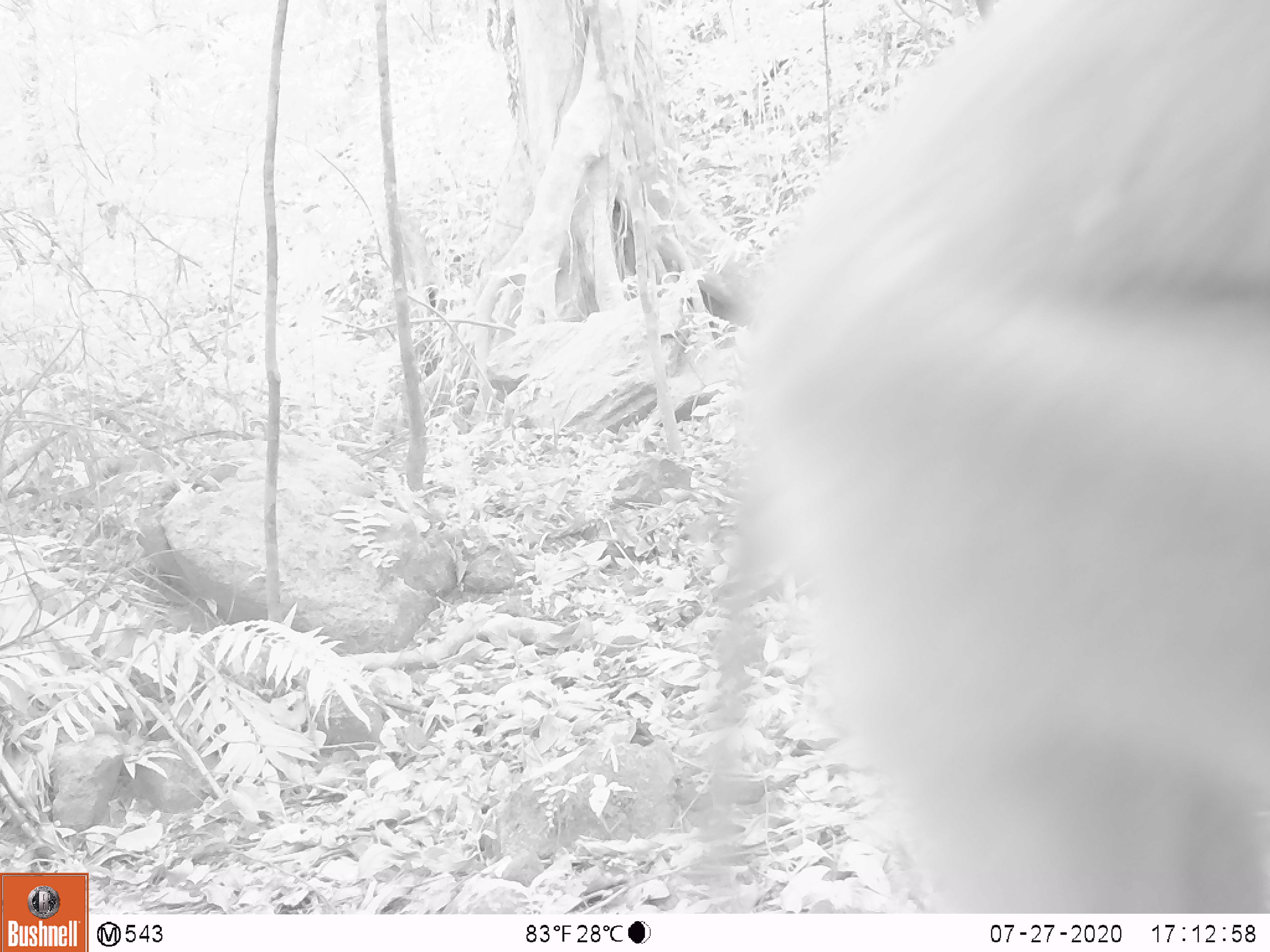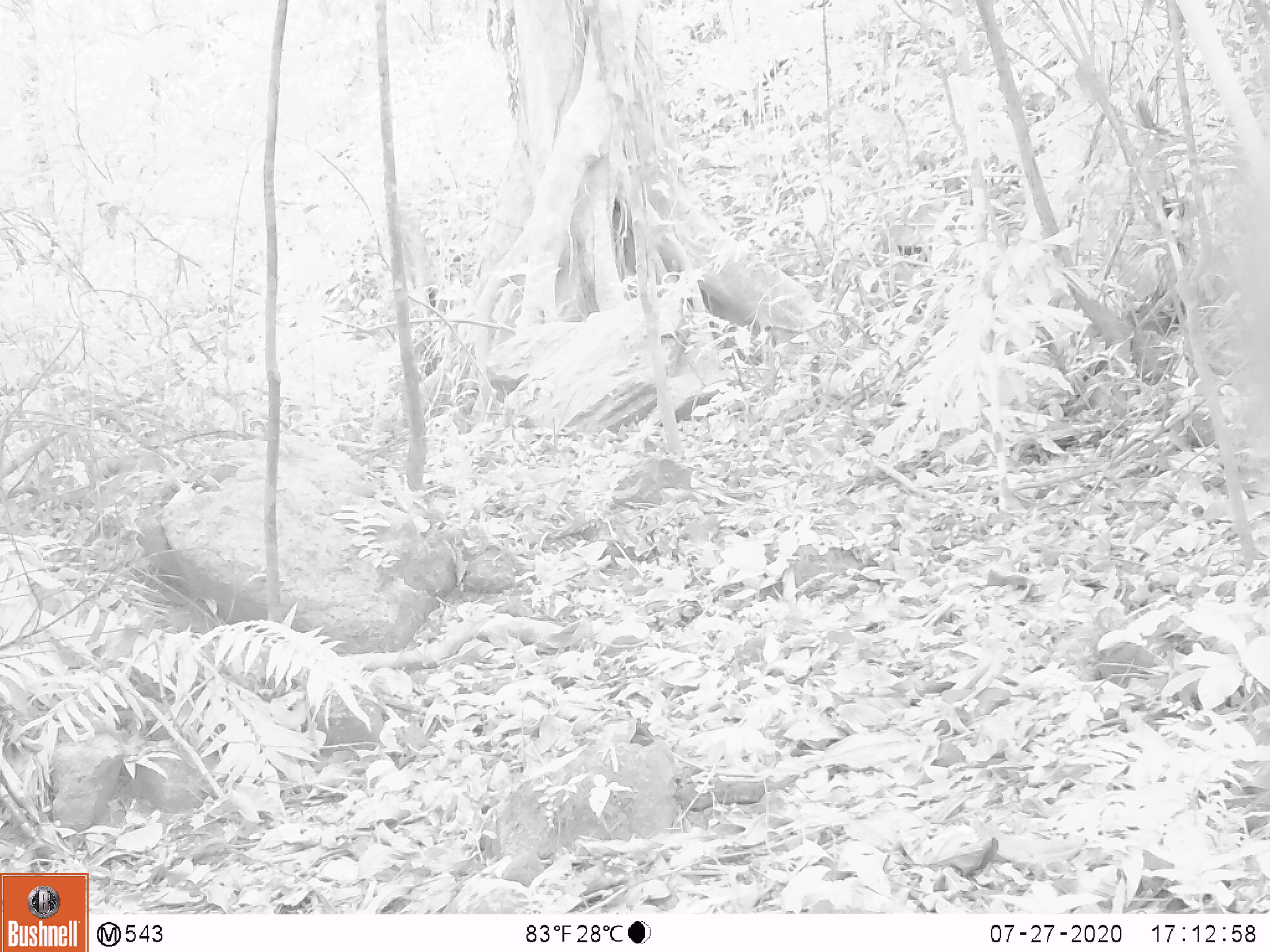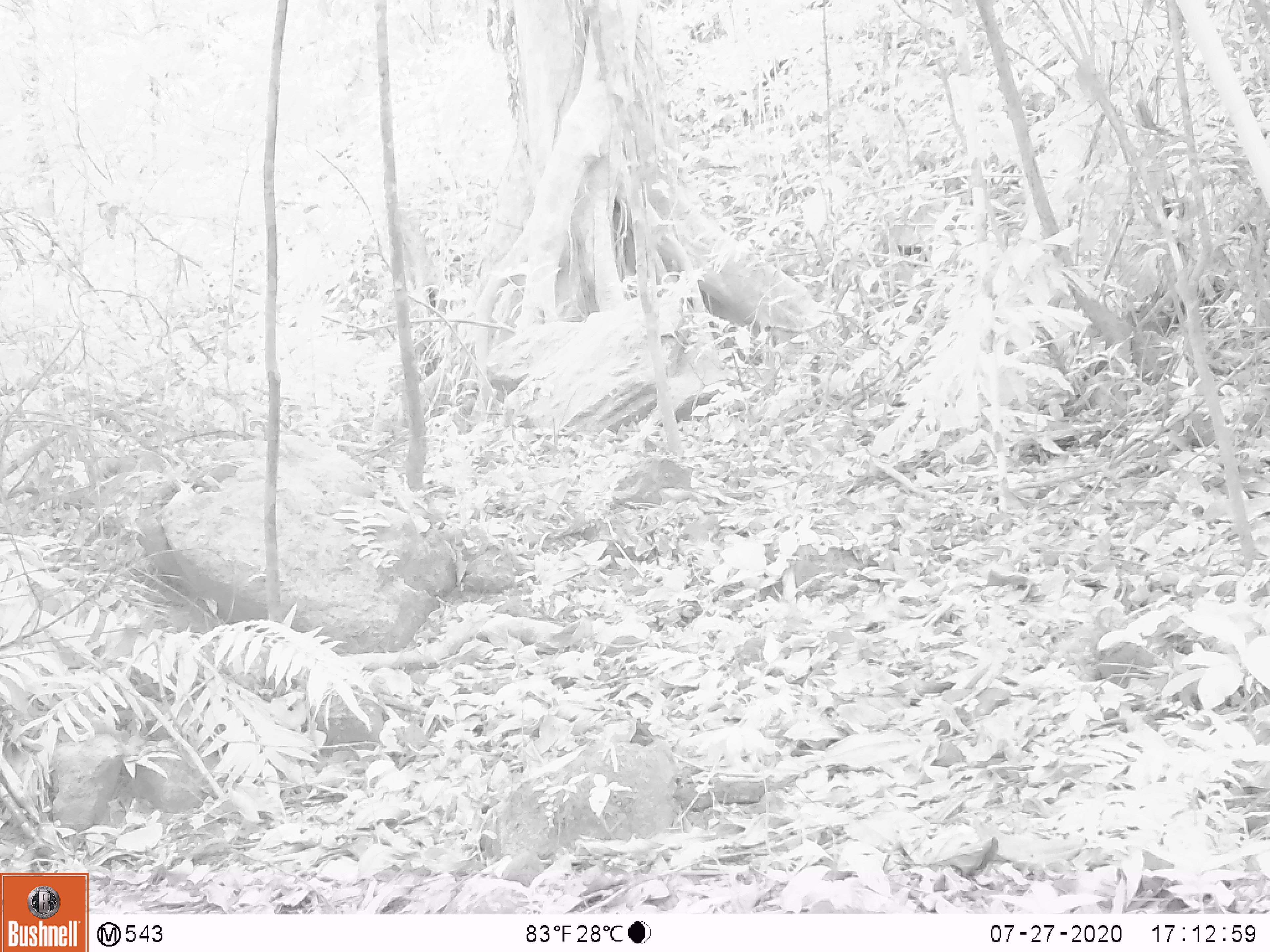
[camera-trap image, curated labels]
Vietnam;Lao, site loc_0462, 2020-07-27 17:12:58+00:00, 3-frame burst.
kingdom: Animalia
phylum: Chordata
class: Mammalia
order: Primates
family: Cercopithecidae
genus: Macaca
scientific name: Macaca nemestrina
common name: pig-tailed macaque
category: pig tailed macaque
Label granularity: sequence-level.